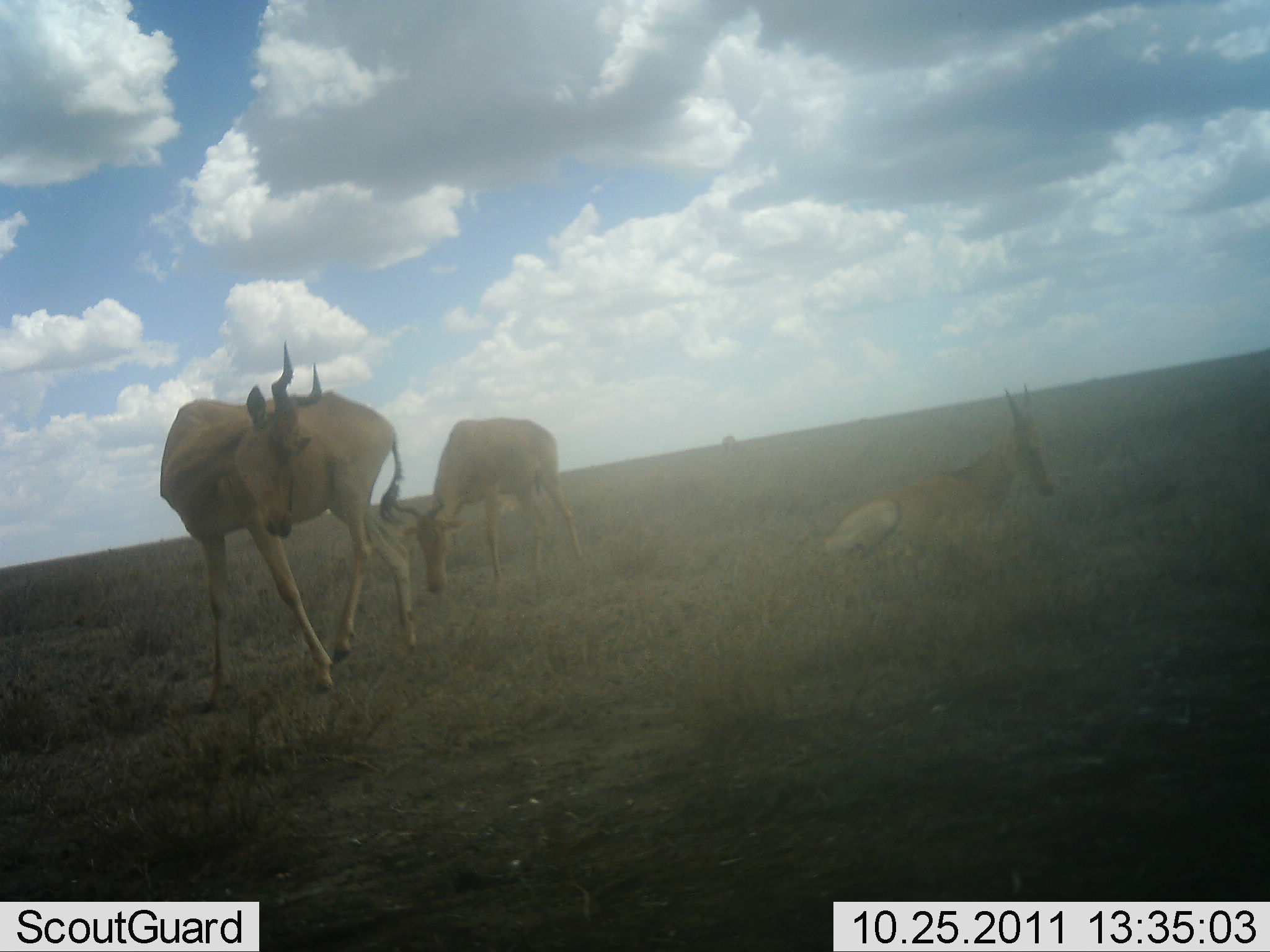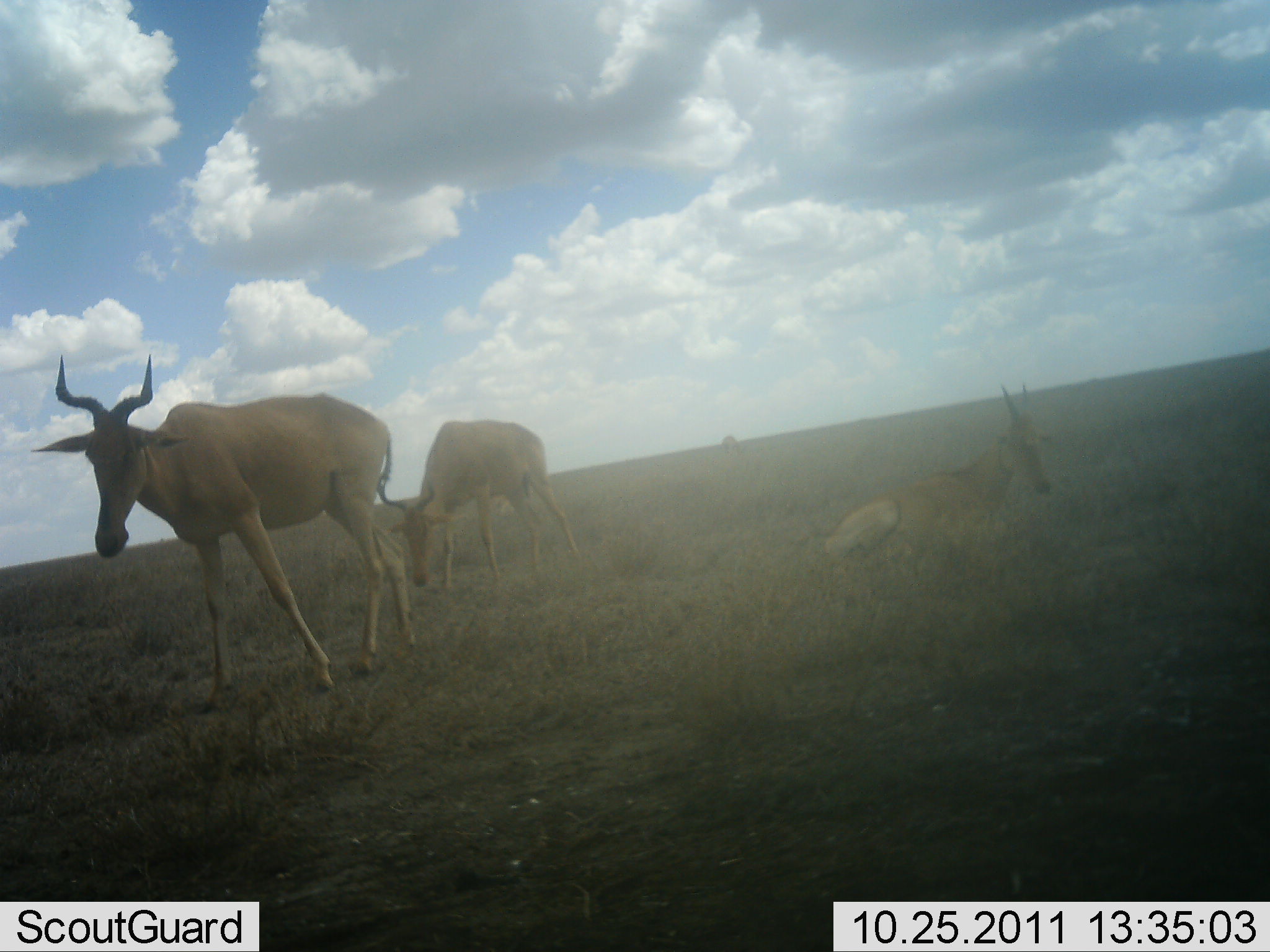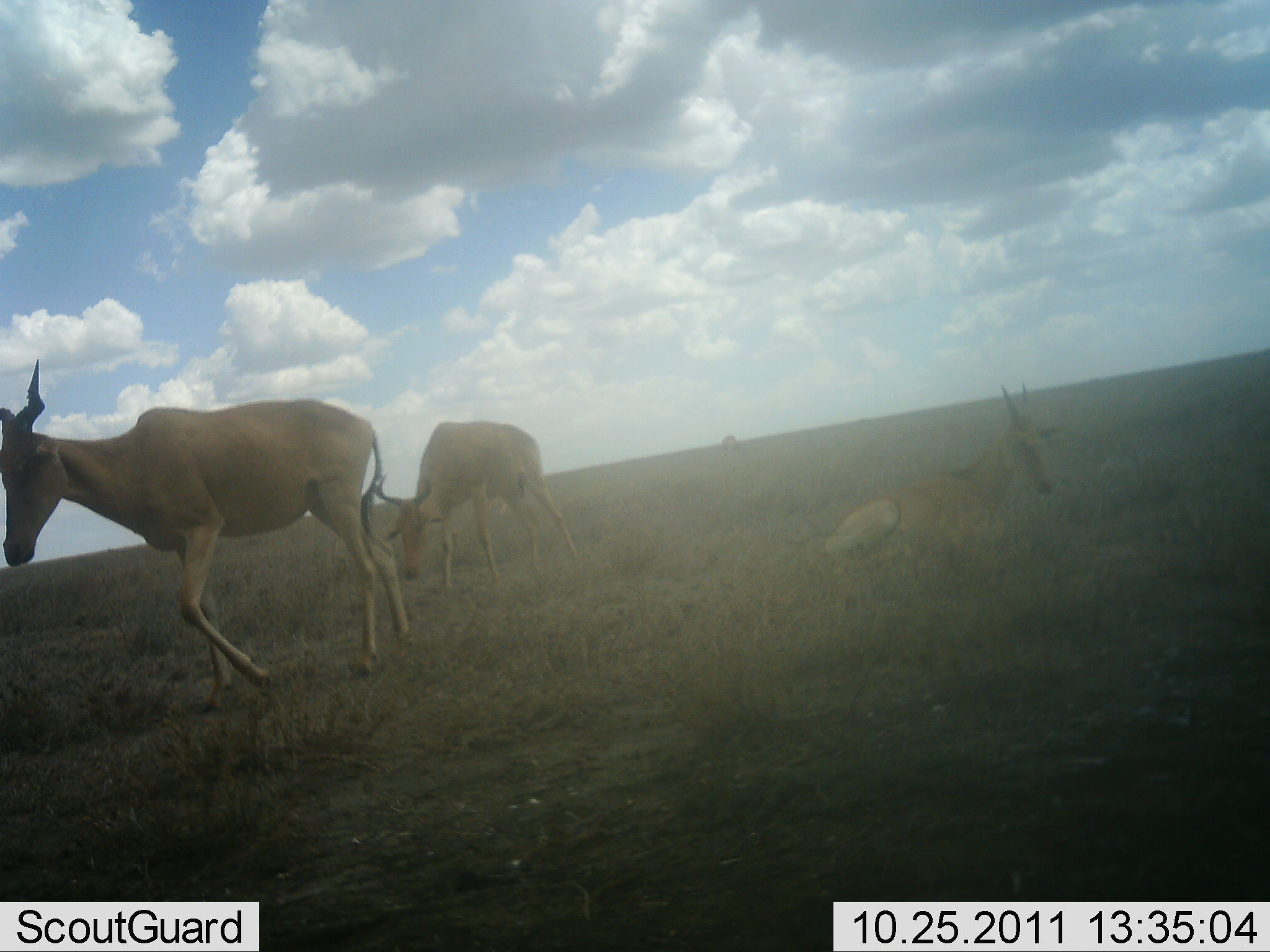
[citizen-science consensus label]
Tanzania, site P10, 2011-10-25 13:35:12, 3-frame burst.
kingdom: Animalia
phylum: Chordata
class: Mammalia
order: Artiodactyla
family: Bovidae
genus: Alcelaphus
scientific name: Alcelaphus buselaphus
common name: hartebeest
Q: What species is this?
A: Hartebeest (Alcelaphus buselaphus).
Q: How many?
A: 3.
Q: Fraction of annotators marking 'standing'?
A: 69%.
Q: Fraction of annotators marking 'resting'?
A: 81%.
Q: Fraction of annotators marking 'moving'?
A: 56%.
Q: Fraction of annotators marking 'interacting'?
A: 0%.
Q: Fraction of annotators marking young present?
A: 12%.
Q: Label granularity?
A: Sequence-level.